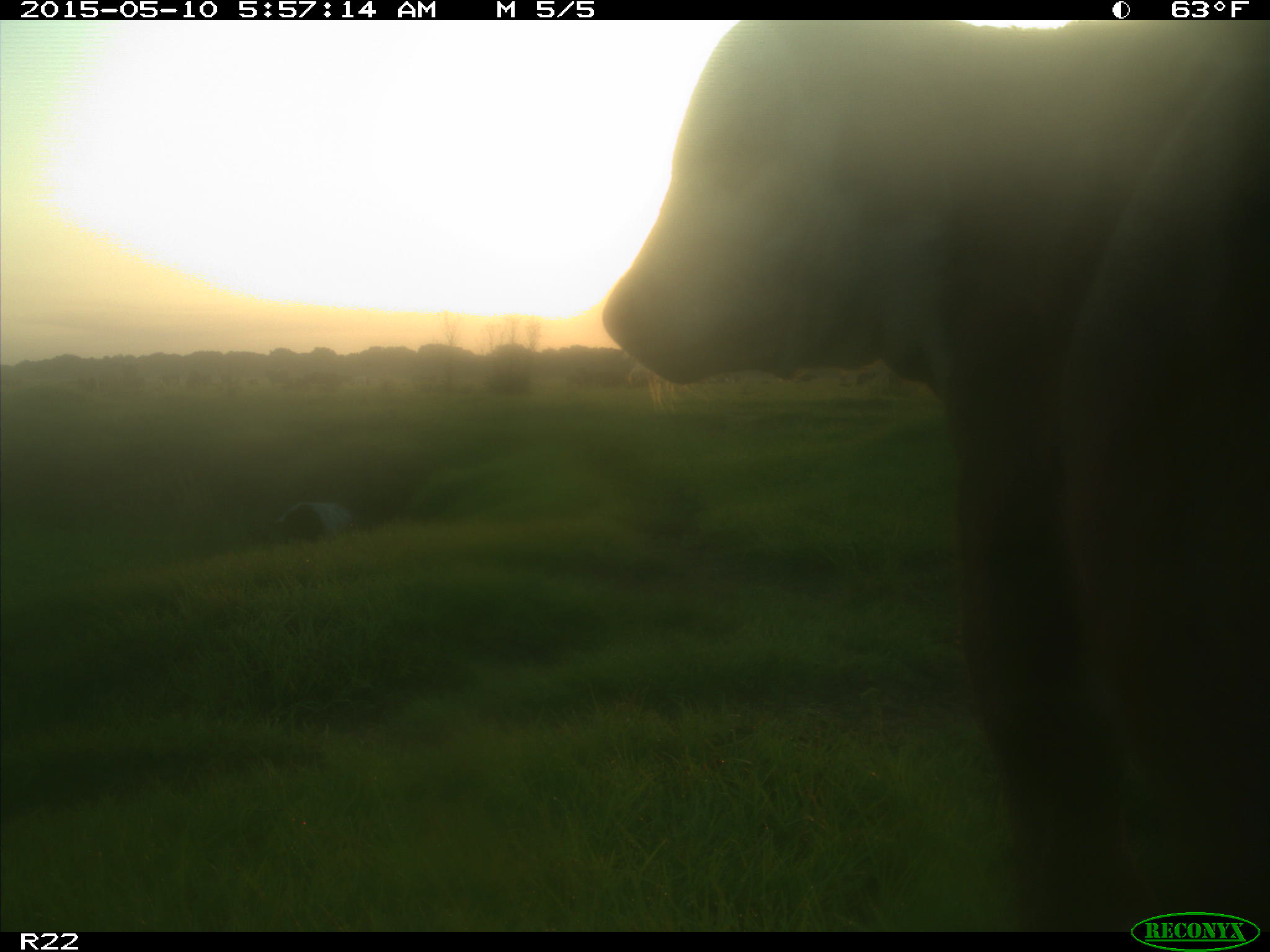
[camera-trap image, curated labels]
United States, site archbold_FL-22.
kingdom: Animalia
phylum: Chordata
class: Mammalia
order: Artiodactyla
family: Bovidae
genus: Bos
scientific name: Bos taurus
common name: domestic cow